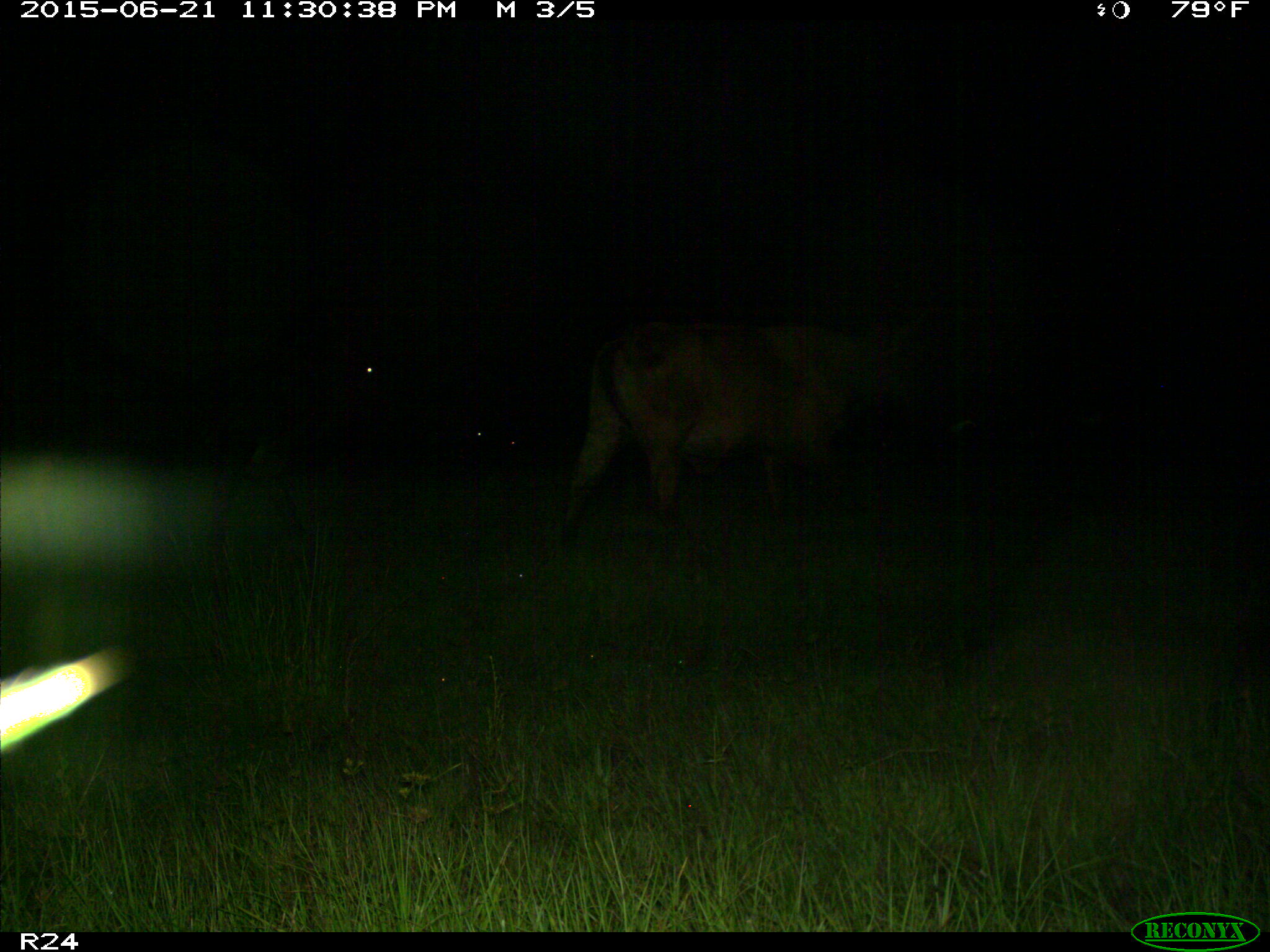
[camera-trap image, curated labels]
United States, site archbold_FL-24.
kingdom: Animalia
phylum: Chordata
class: Mammalia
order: Artiodactyla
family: Bovidae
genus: Bos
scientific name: Bos taurus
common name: domestic cow